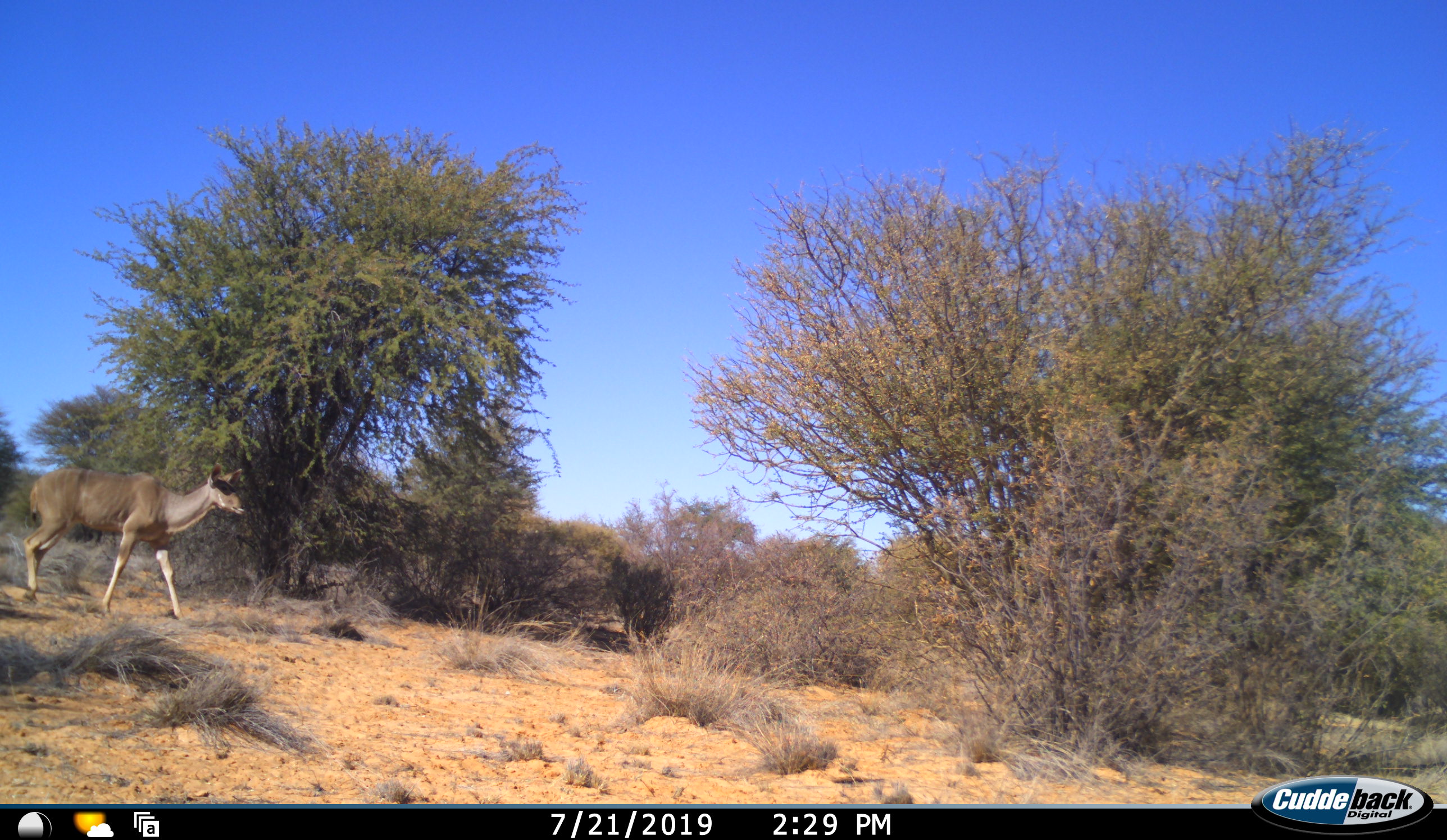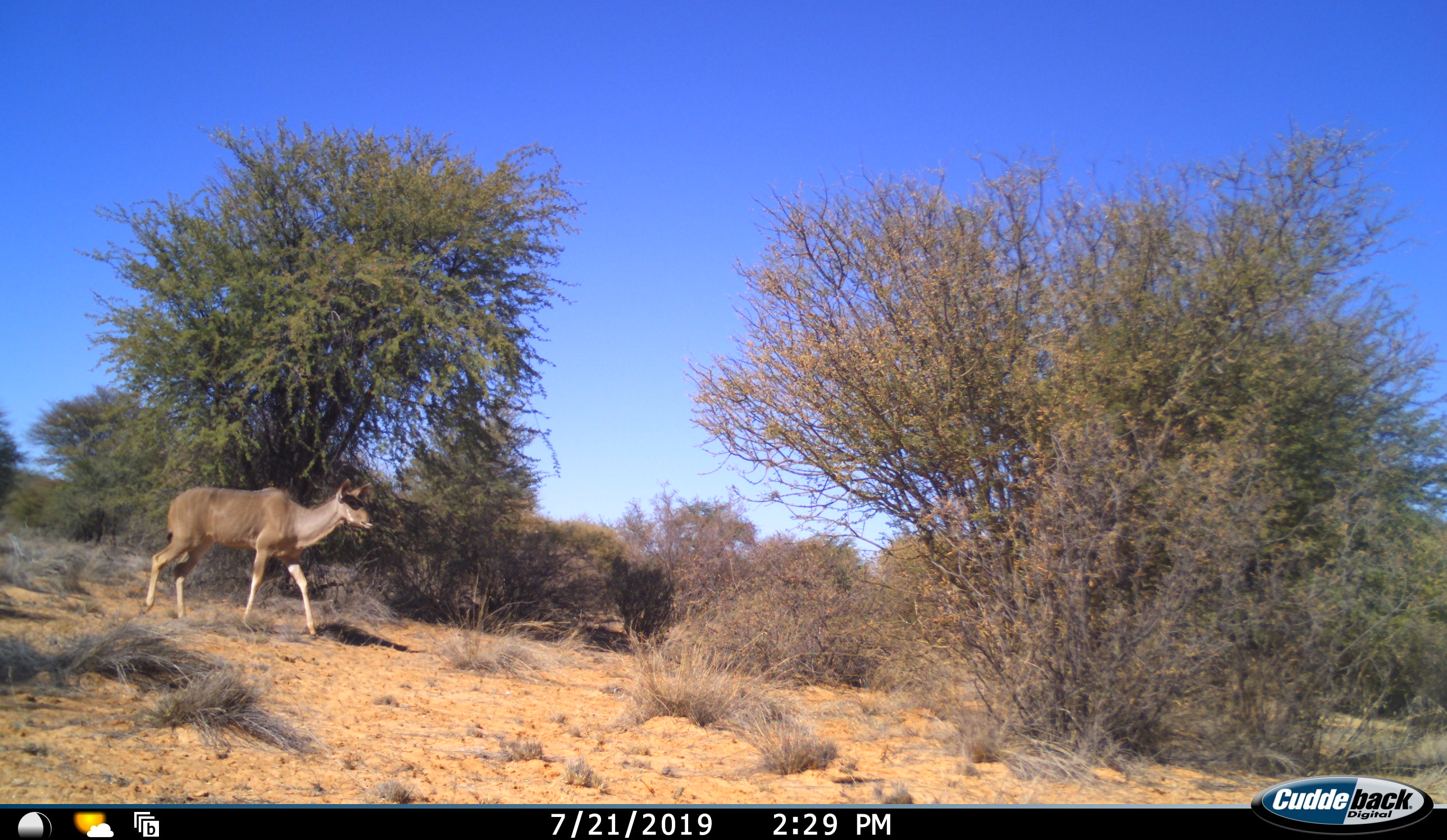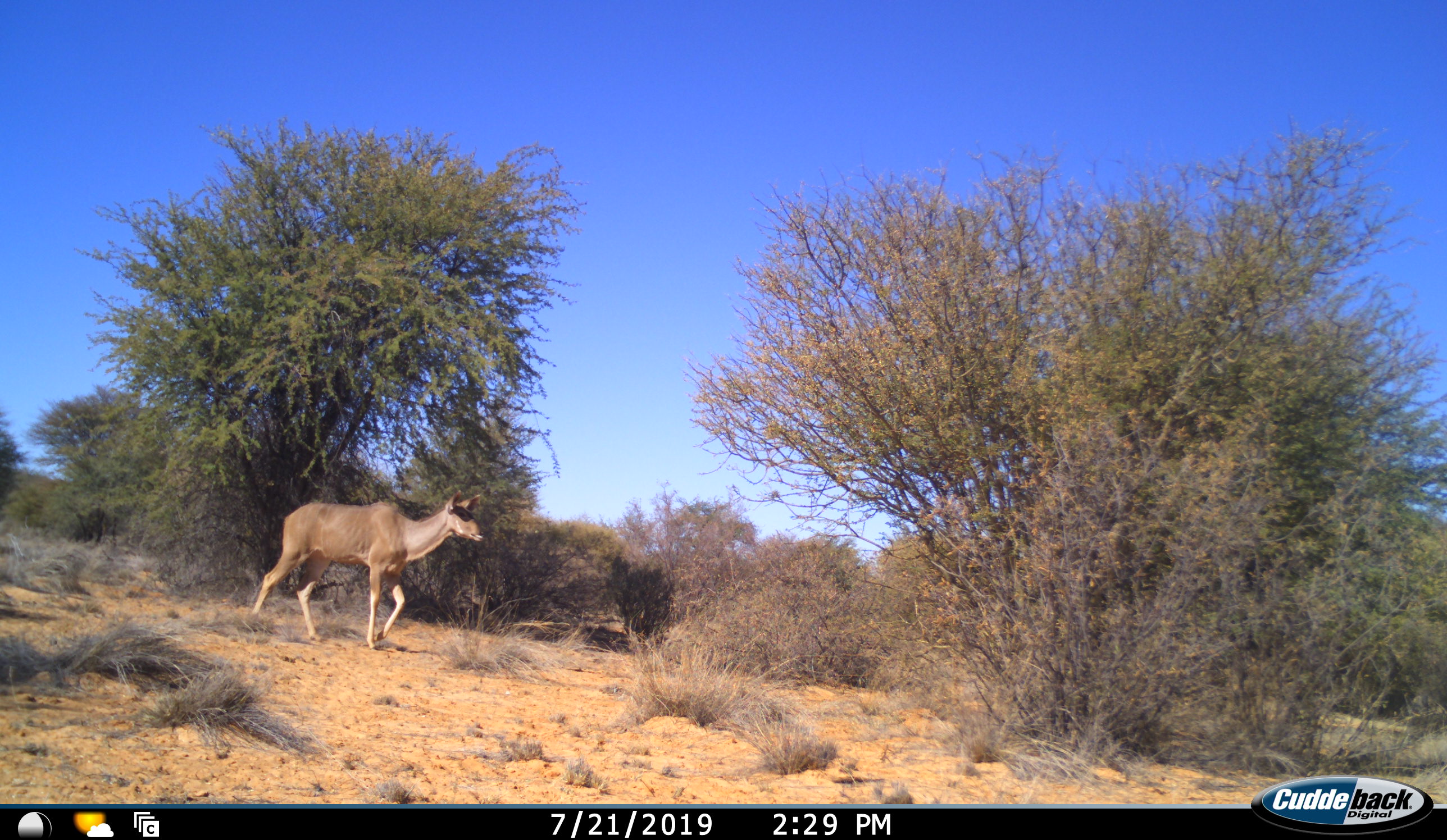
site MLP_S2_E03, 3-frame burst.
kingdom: Animalia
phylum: Chordata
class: Mammalia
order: Artiodactyla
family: Bovidae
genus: Tragelaphus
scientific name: Tragelaphus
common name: kudu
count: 1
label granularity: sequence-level